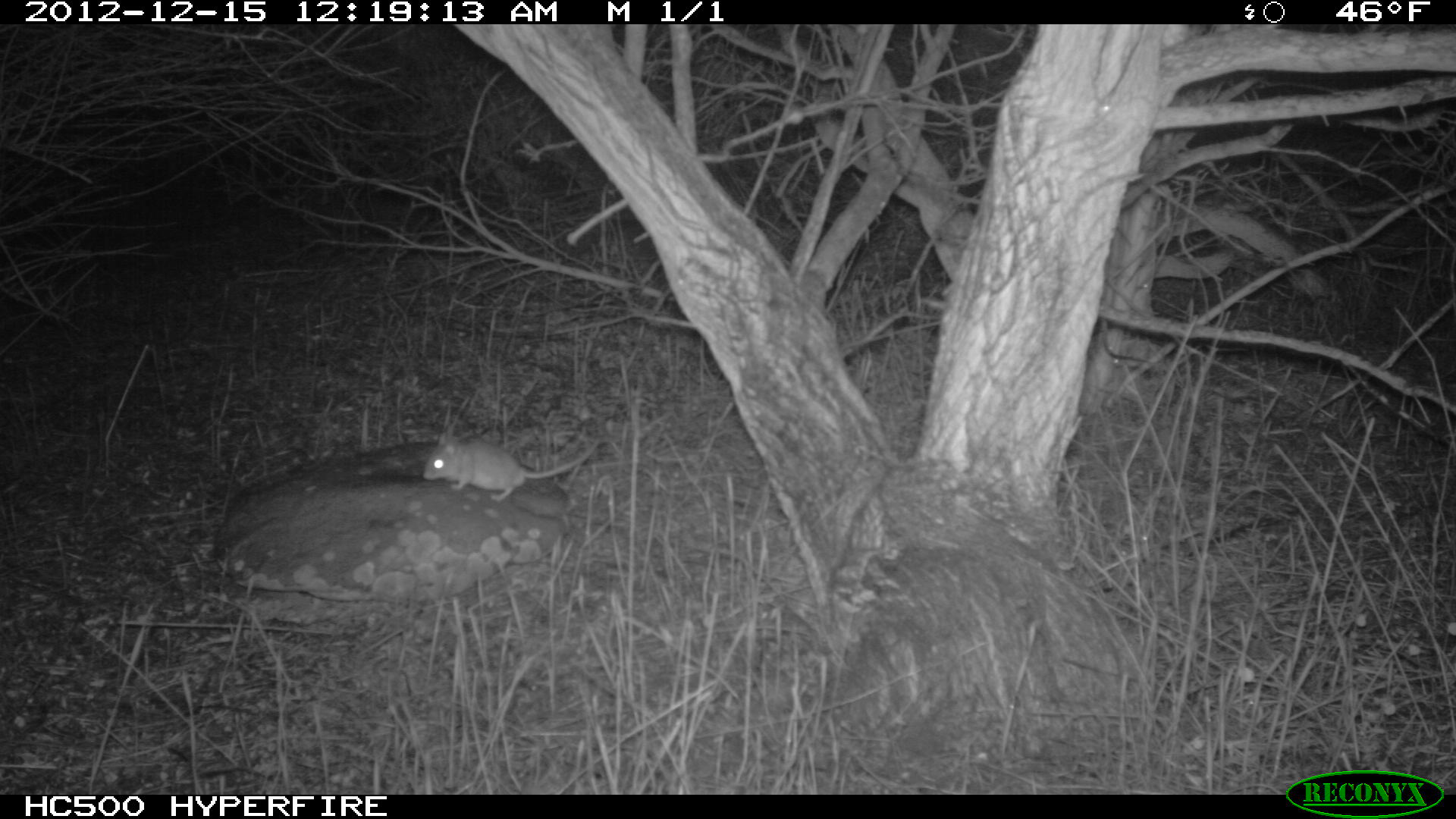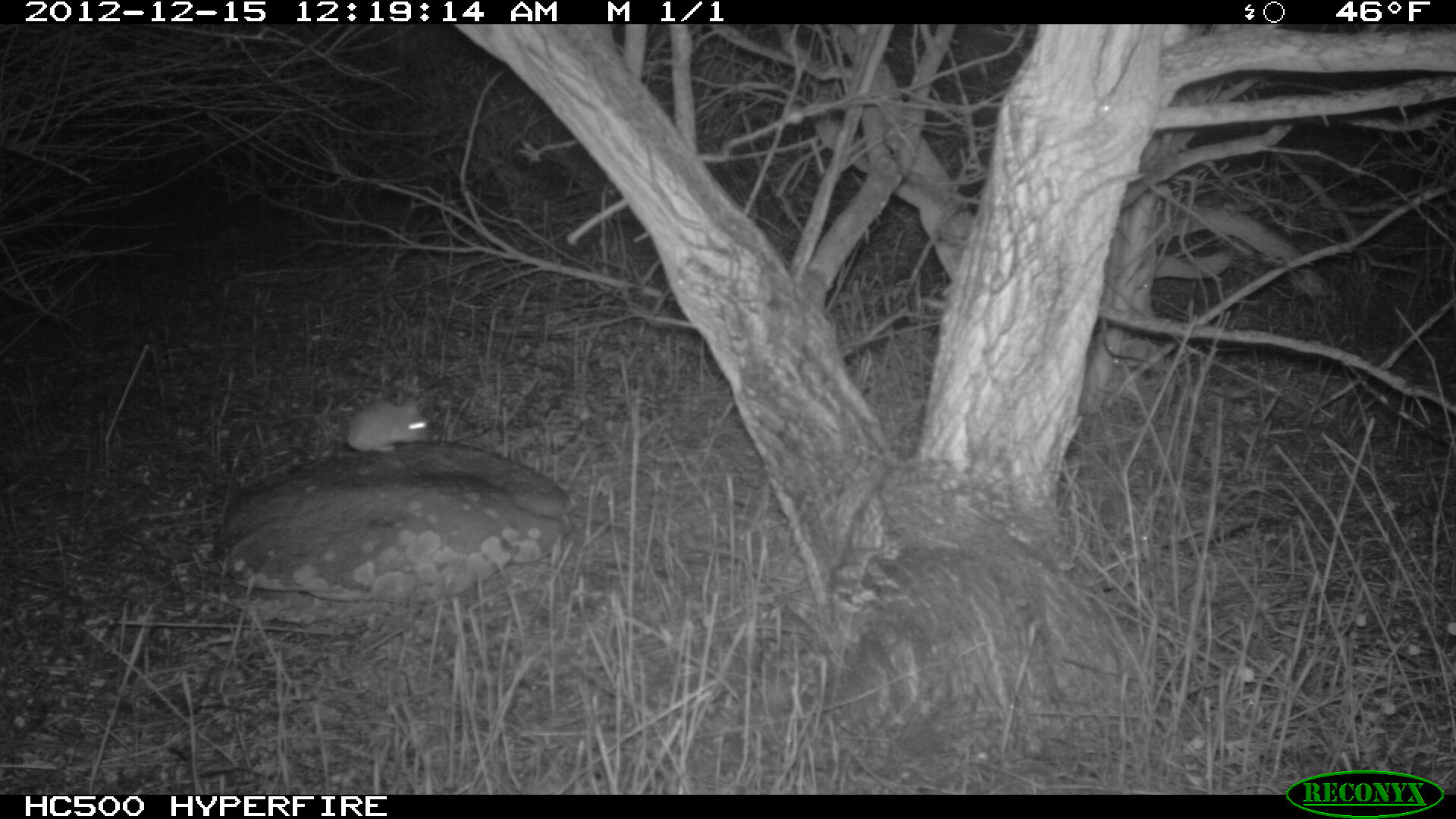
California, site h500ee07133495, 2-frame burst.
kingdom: Animalia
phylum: Chordata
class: Mammalia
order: Rodentia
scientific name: Rodentia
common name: rodent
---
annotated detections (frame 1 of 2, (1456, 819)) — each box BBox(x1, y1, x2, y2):
rodent: BBox(421, 428, 598, 503)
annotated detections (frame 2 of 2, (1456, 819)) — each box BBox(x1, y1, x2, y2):
rodent: BBox(347, 397, 431, 452)